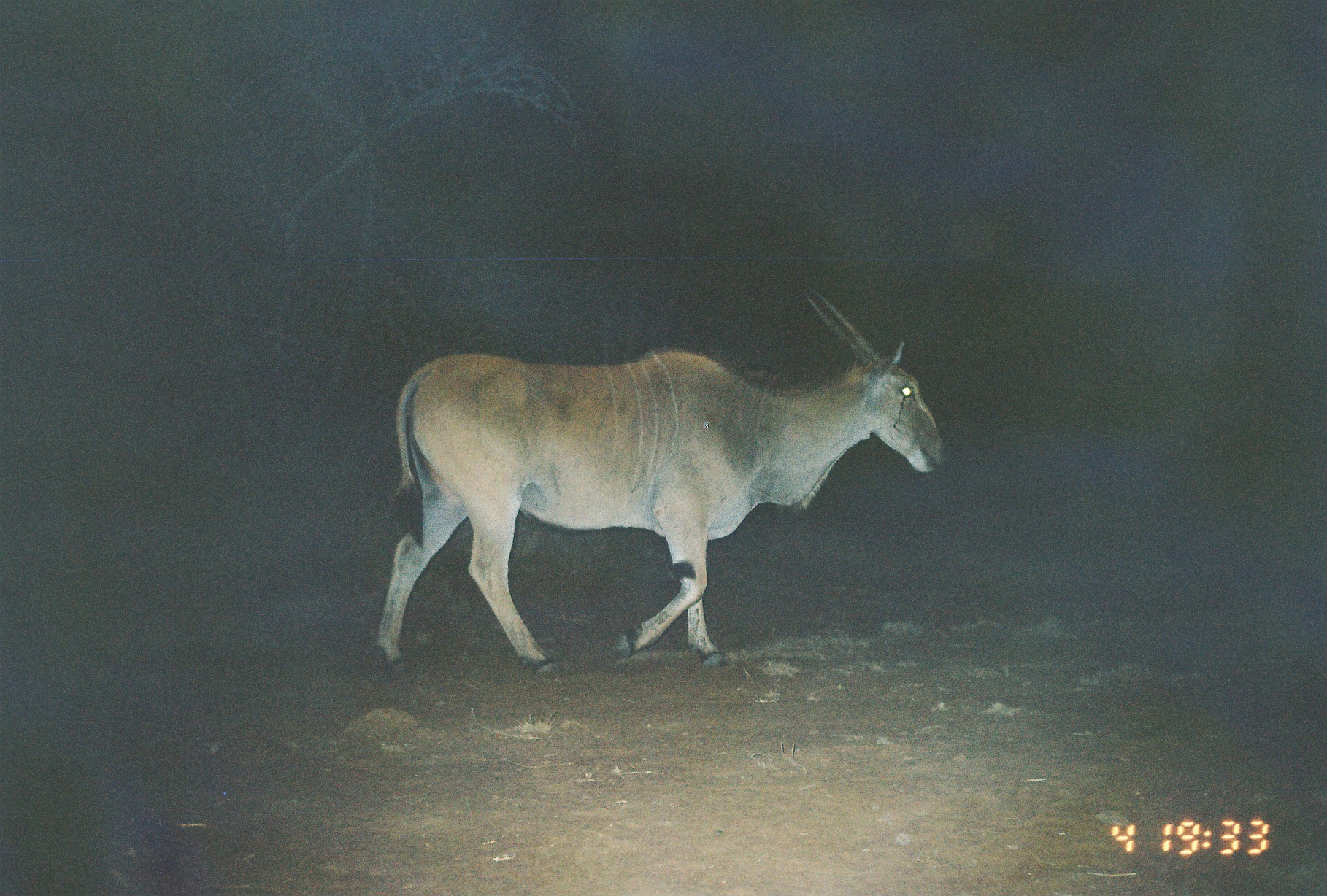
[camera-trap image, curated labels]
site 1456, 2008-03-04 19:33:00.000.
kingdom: Animalia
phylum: Chordata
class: Mammalia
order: Artiodactyla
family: Bovidae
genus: Tragelaphus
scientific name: Tragelaphus oryx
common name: eland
Tragelaphus oryx (eland), count 1.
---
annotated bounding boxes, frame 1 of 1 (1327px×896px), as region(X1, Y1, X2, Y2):
tragelaphus oryx: region(377, 288, 945, 670)